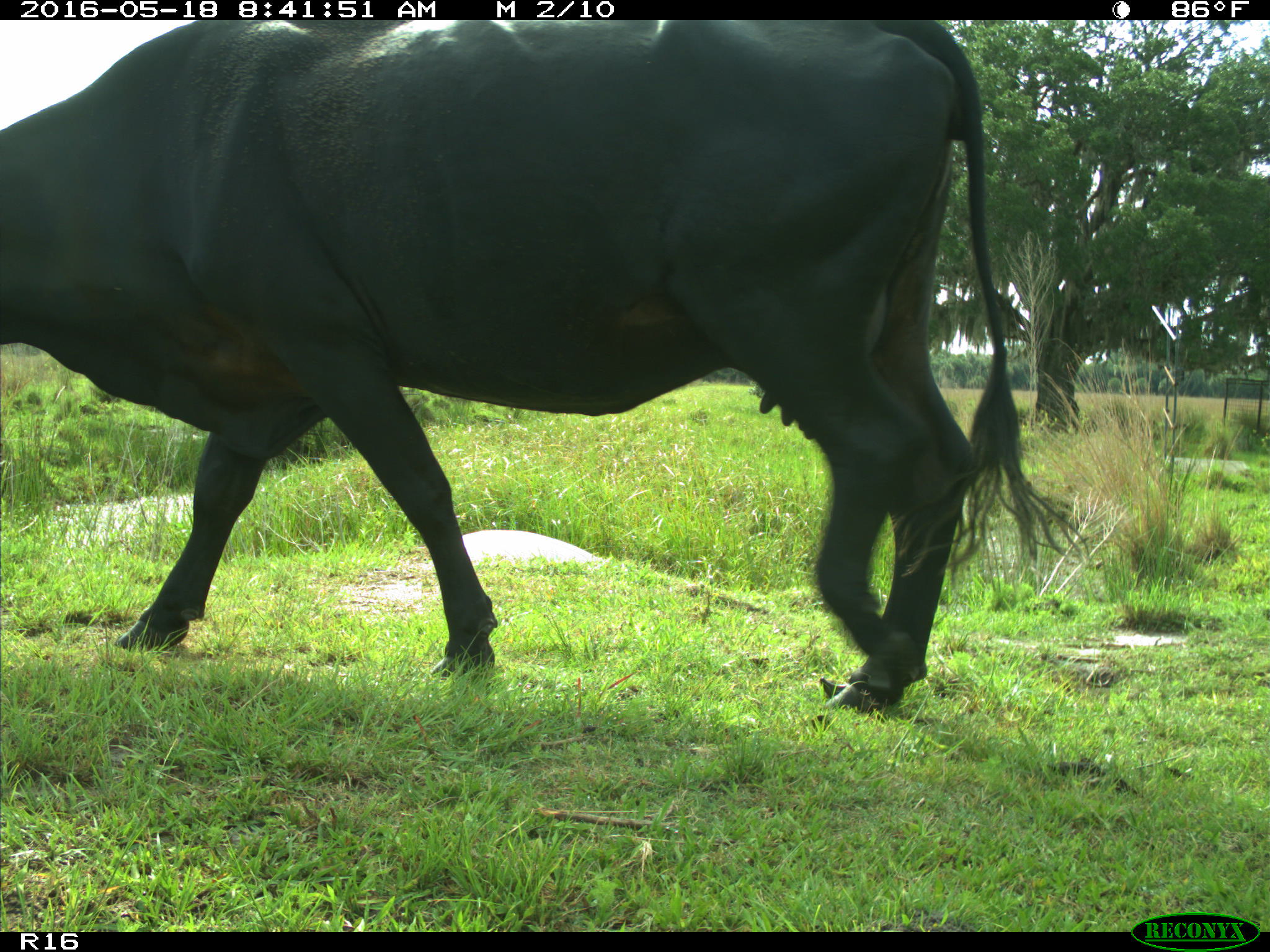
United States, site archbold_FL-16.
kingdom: Animalia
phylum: Chordata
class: Mammalia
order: Artiodactyla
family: Bovidae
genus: Bos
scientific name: Bos taurus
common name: domestic cow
Bos taurus (domestic cow).